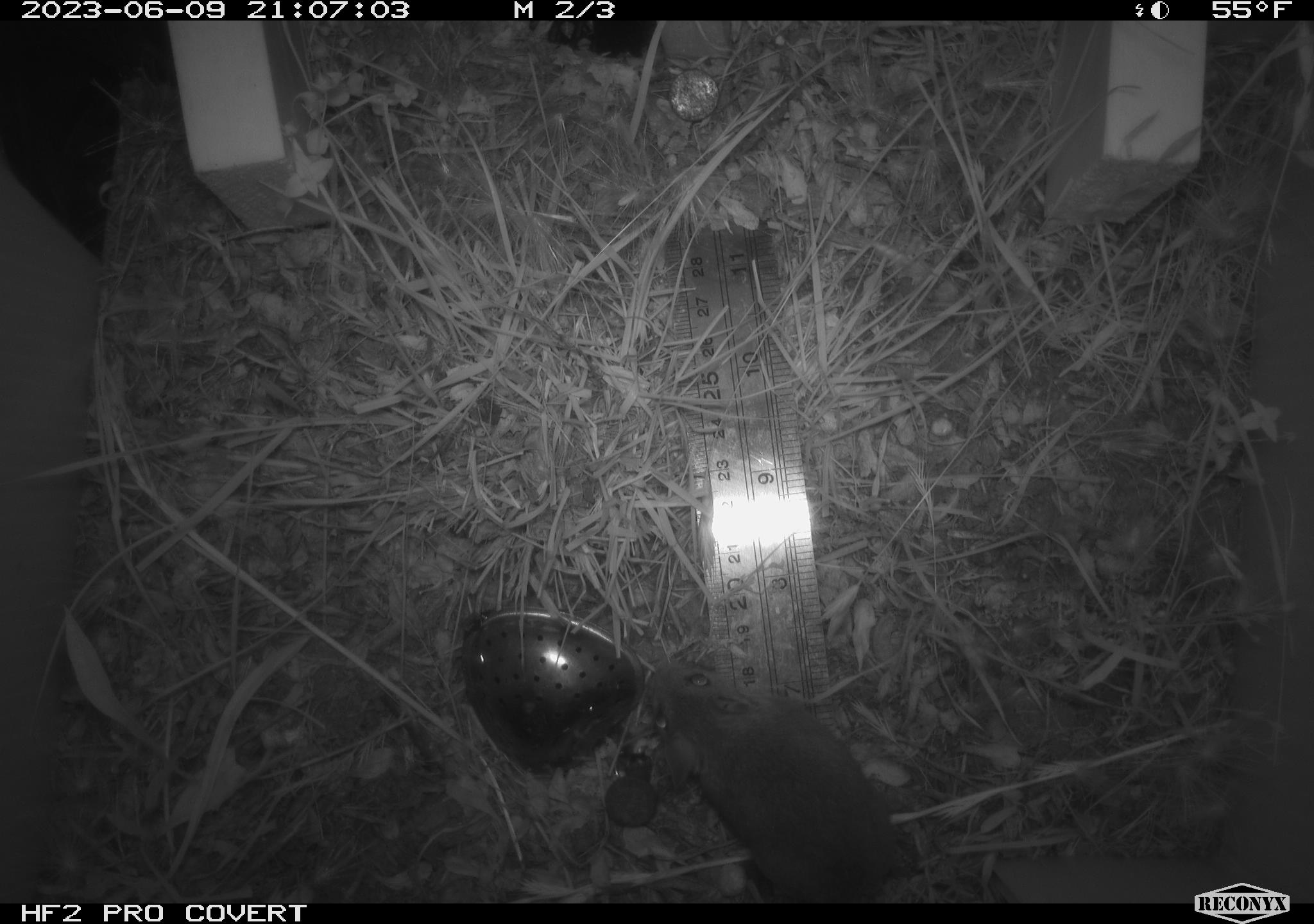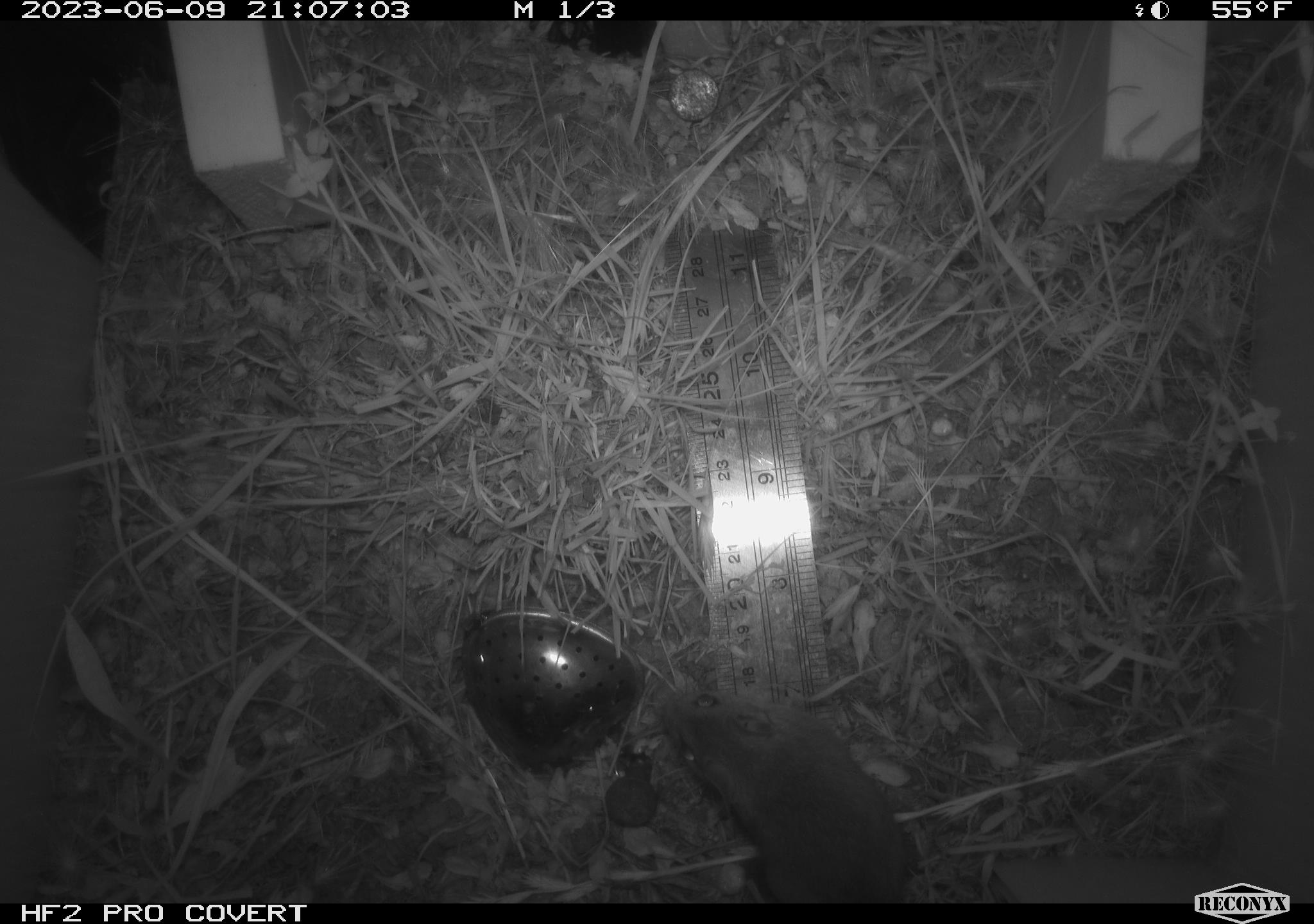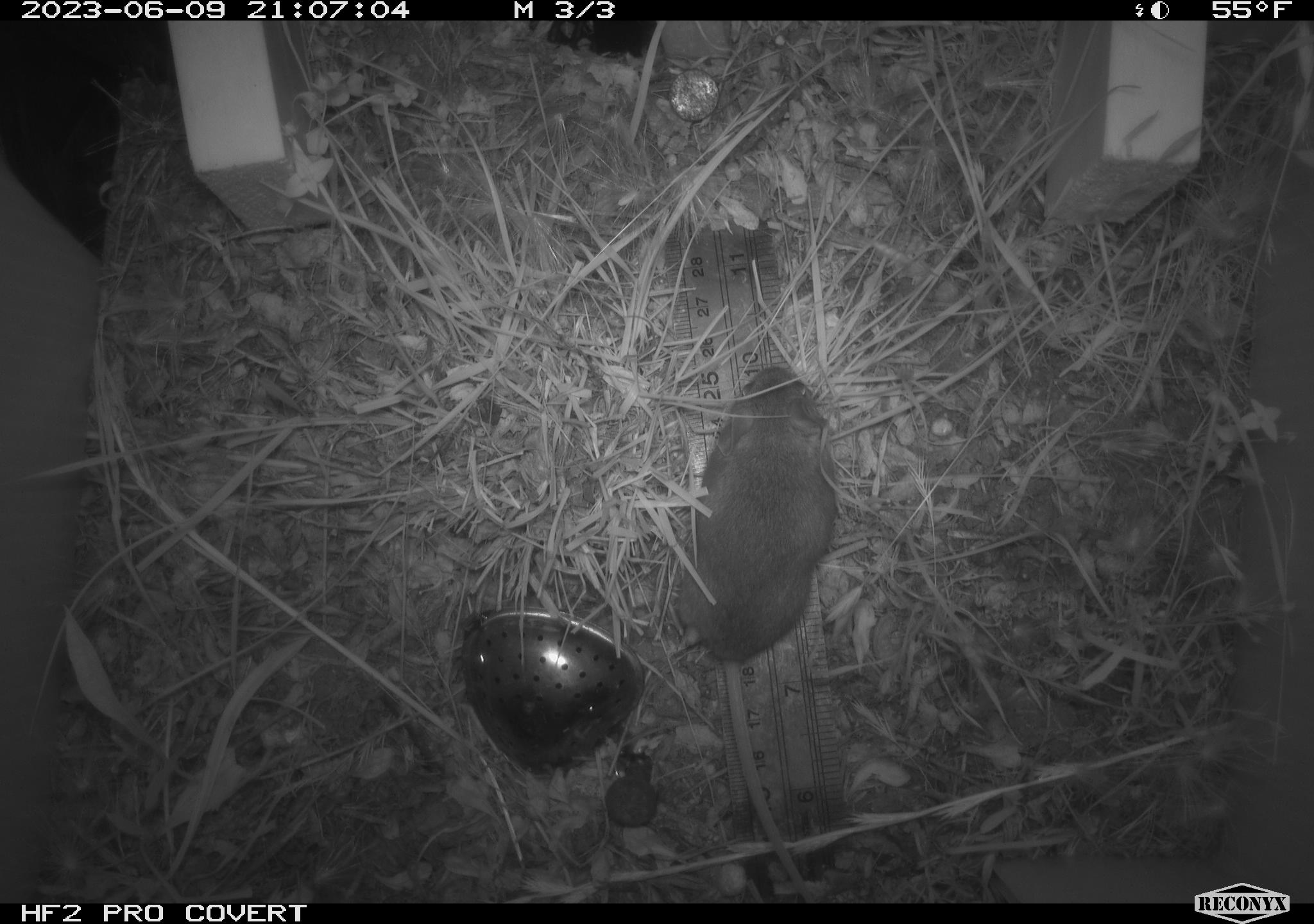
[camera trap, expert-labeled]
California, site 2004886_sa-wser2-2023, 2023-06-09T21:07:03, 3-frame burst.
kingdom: Animalia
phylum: Chordata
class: Mammalia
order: Rodentia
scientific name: Rodentia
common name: mouse species